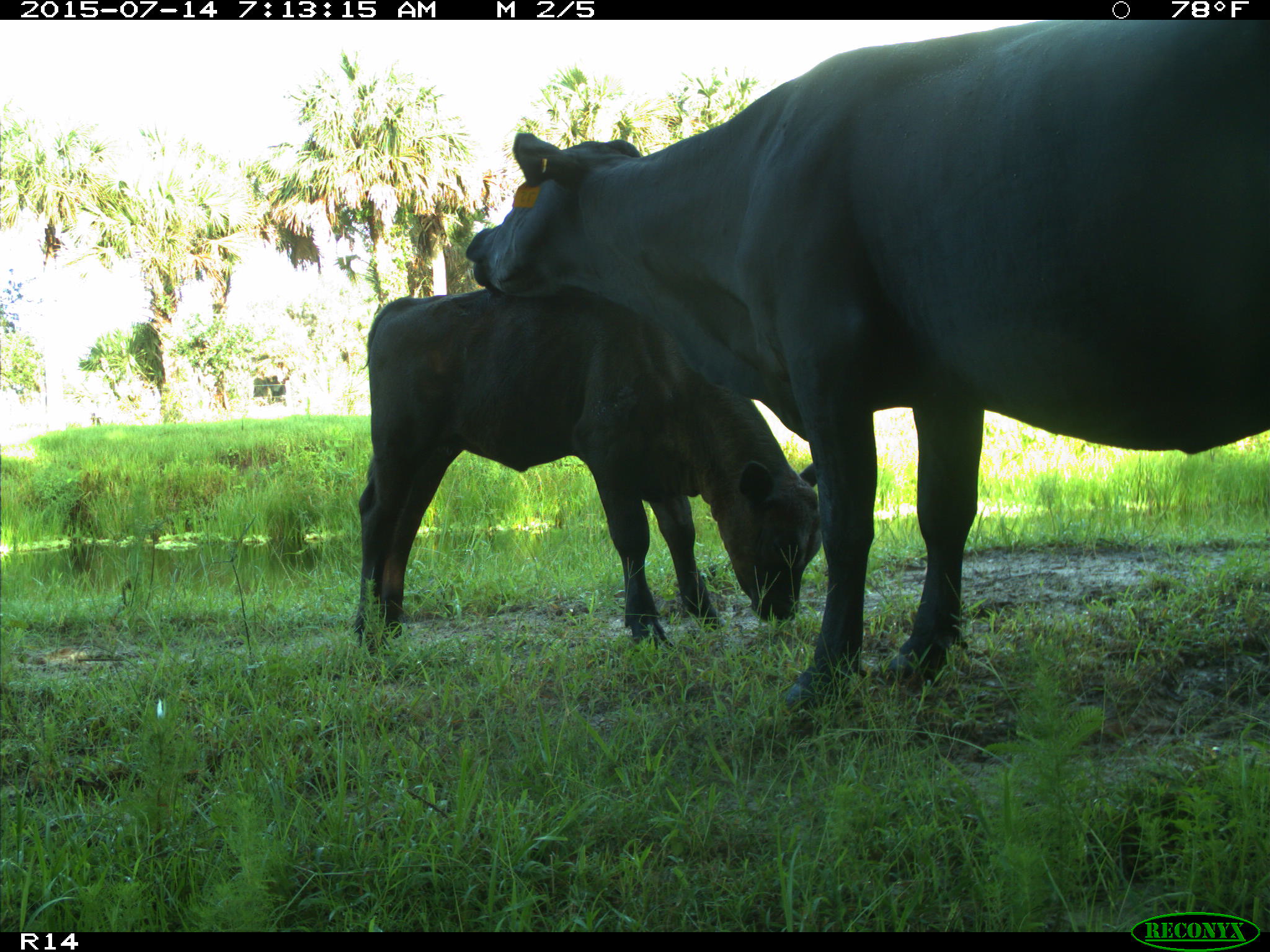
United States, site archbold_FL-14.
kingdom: Animalia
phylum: Chordata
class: Mammalia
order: Artiodactyla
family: Bovidae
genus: Bos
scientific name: Bos taurus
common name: domestic cow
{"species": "Bos taurus (domestic cow)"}